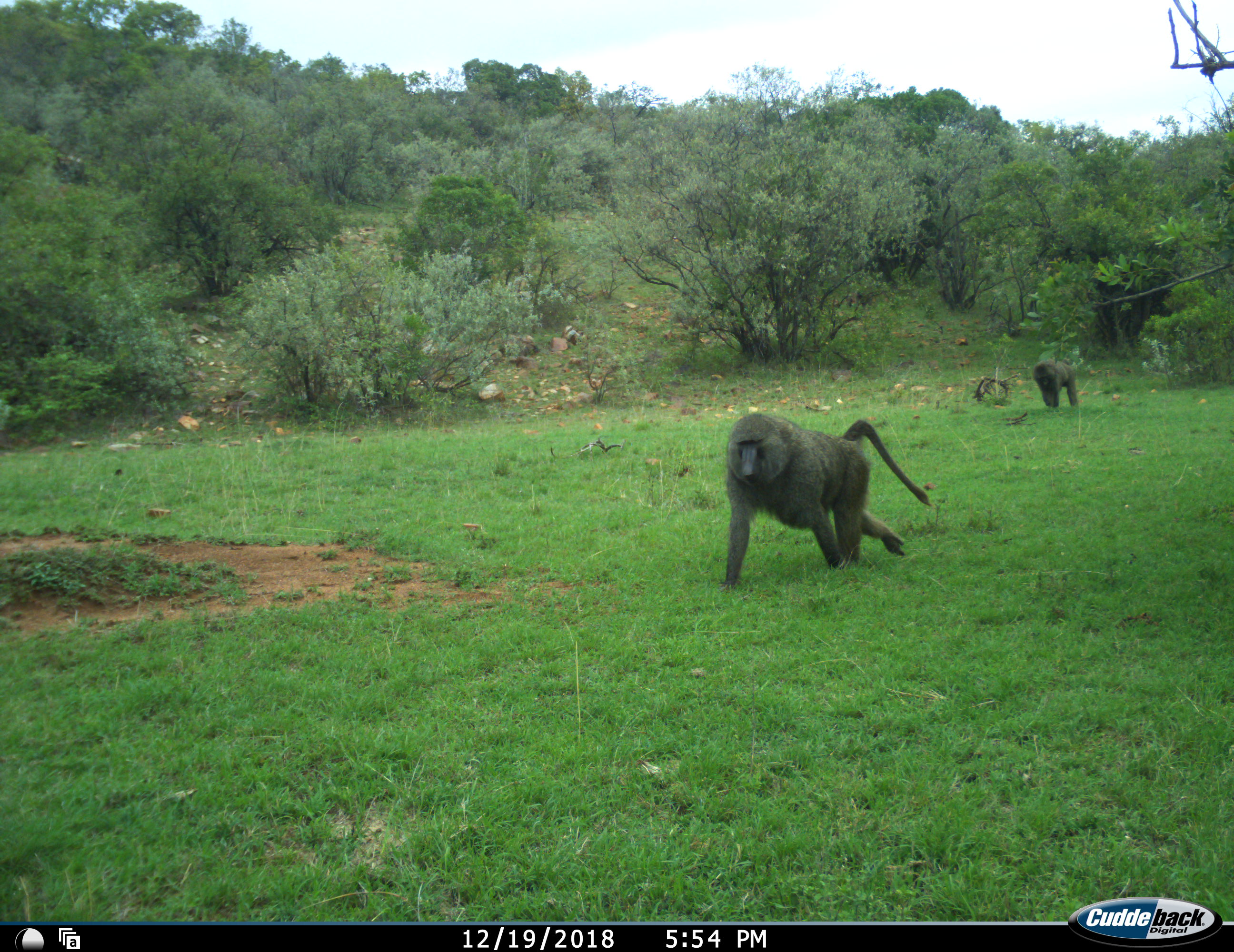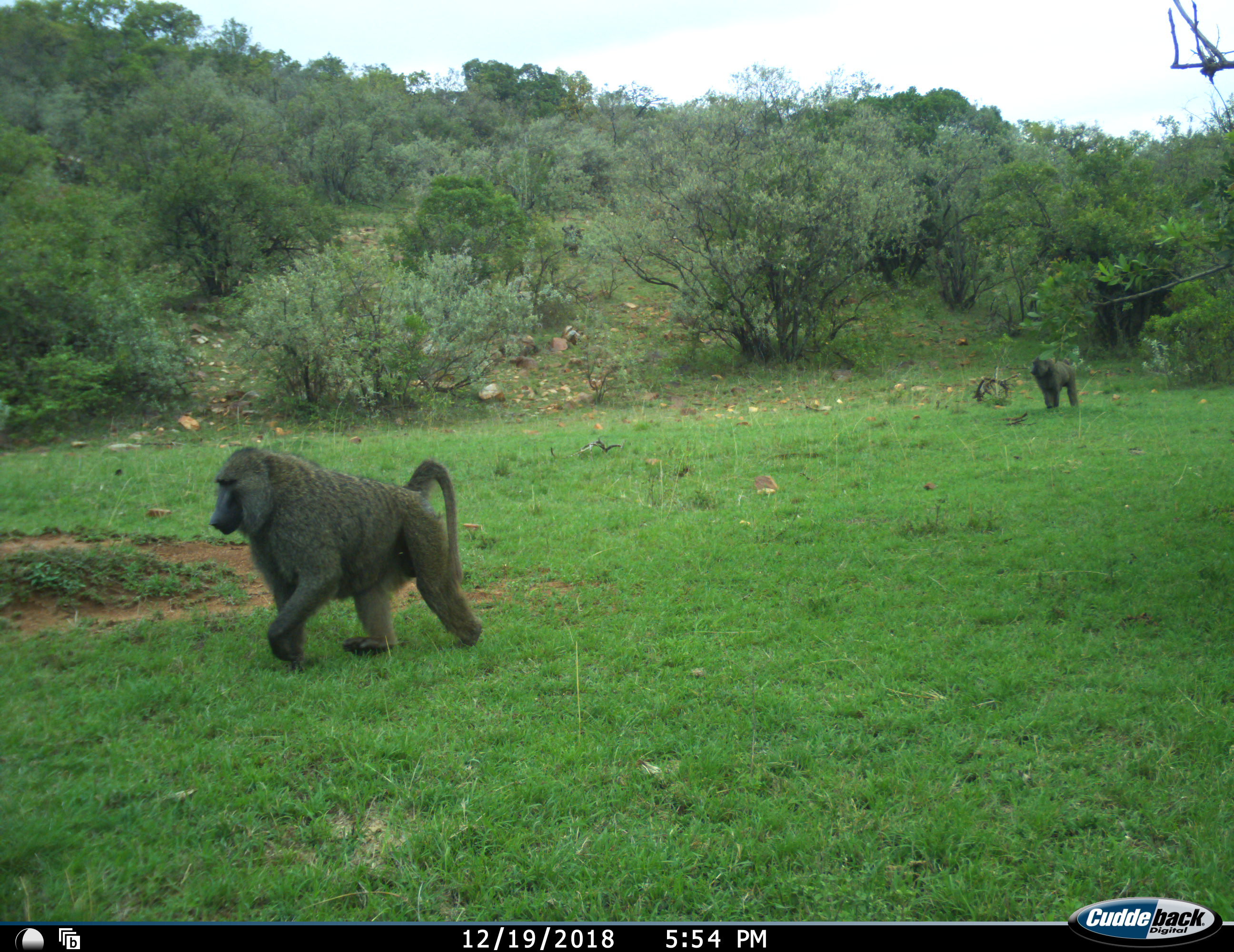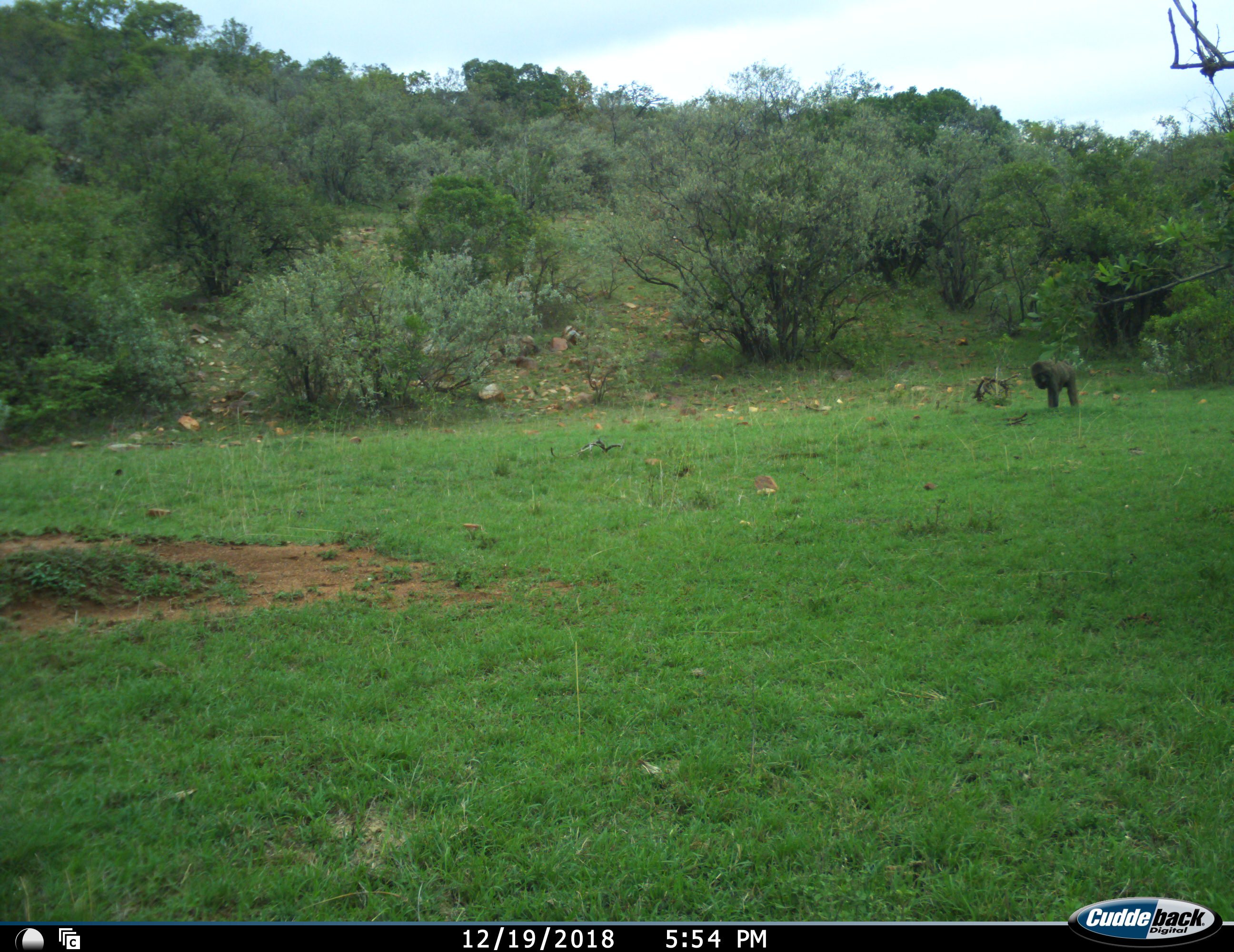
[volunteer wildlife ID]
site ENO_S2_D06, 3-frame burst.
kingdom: Animalia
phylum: Chordata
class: Mammalia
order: Primates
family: Cercopithecidae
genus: Papio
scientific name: Papio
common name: baboon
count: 2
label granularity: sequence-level